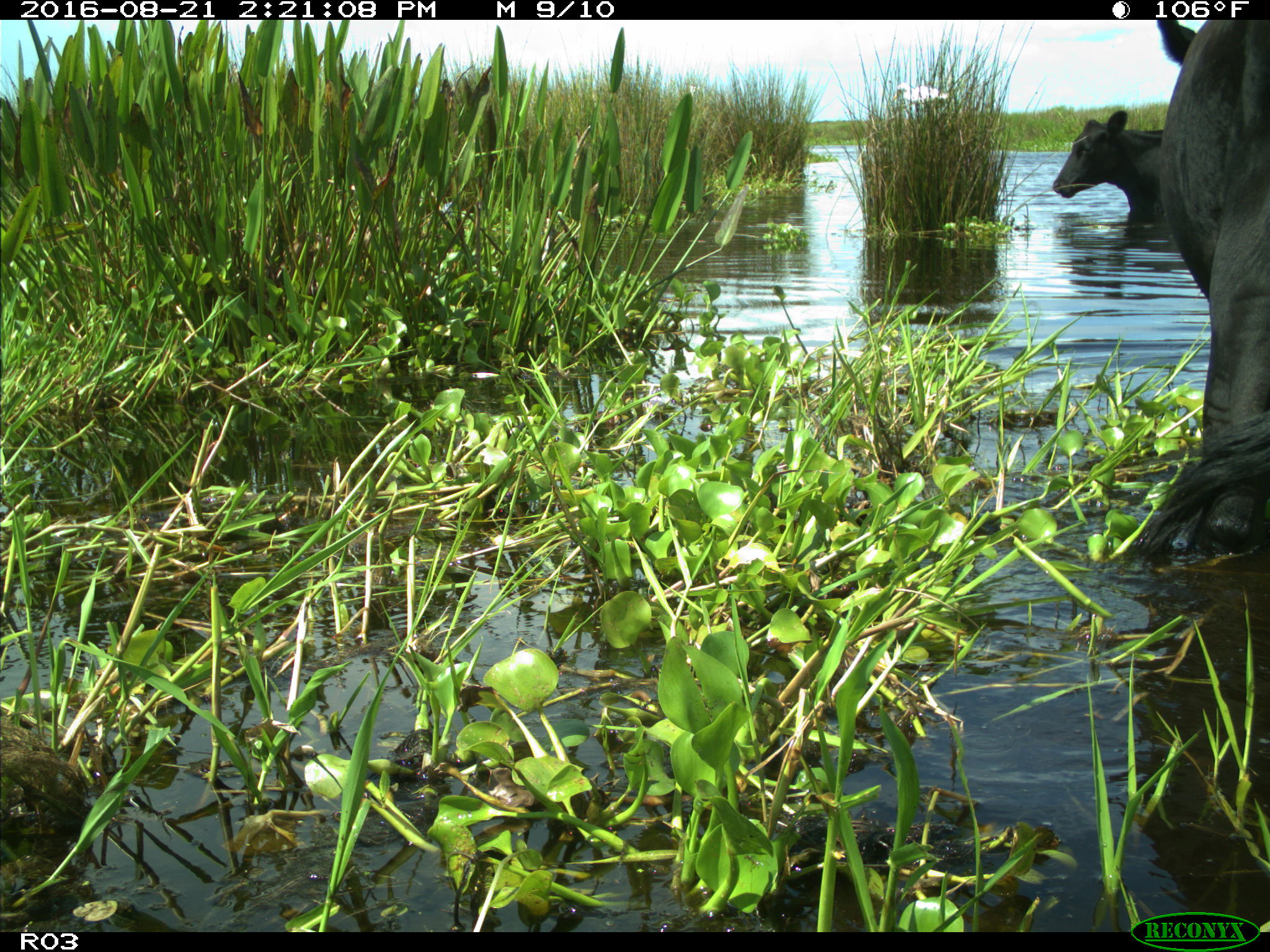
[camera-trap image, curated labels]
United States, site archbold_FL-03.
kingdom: Animalia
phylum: Chordata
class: Mammalia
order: Artiodactyla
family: Bovidae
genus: Bos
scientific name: Bos taurus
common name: domestic cow